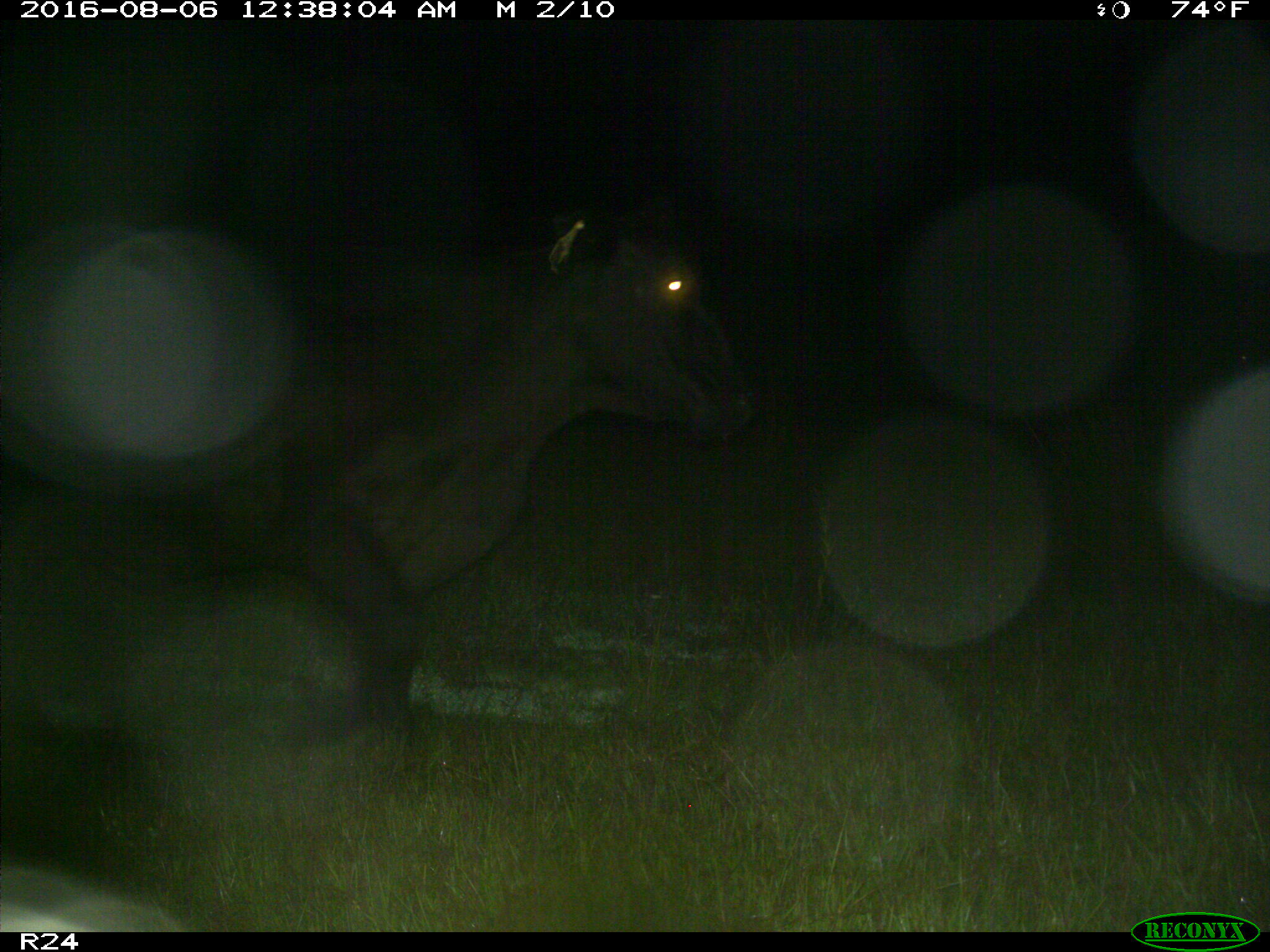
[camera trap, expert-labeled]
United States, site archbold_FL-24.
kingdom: Animalia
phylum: Chordata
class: Mammalia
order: Artiodactyla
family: Bovidae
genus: Bos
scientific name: Bos taurus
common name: domestic cow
Bos taurus (domestic cow).